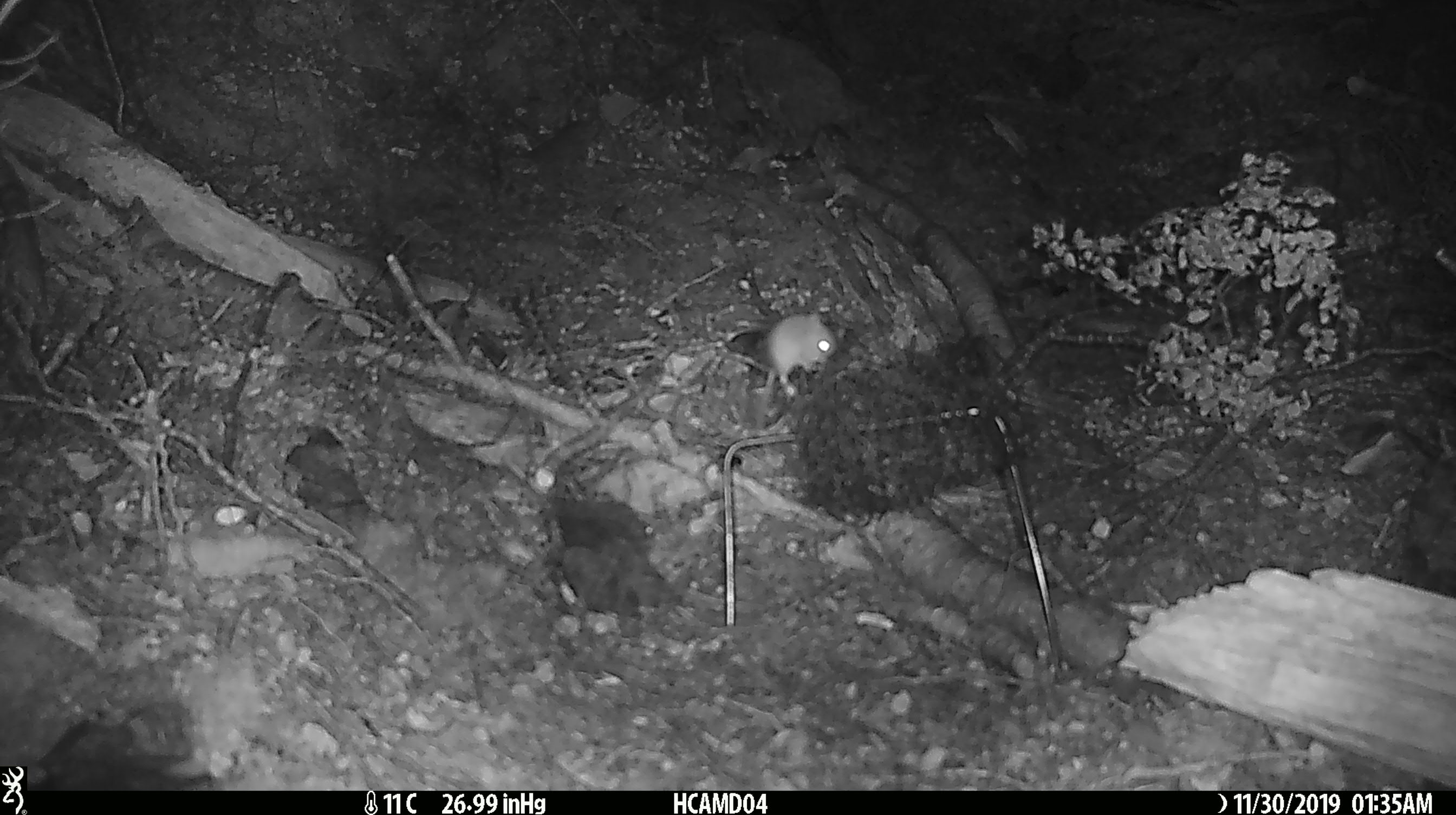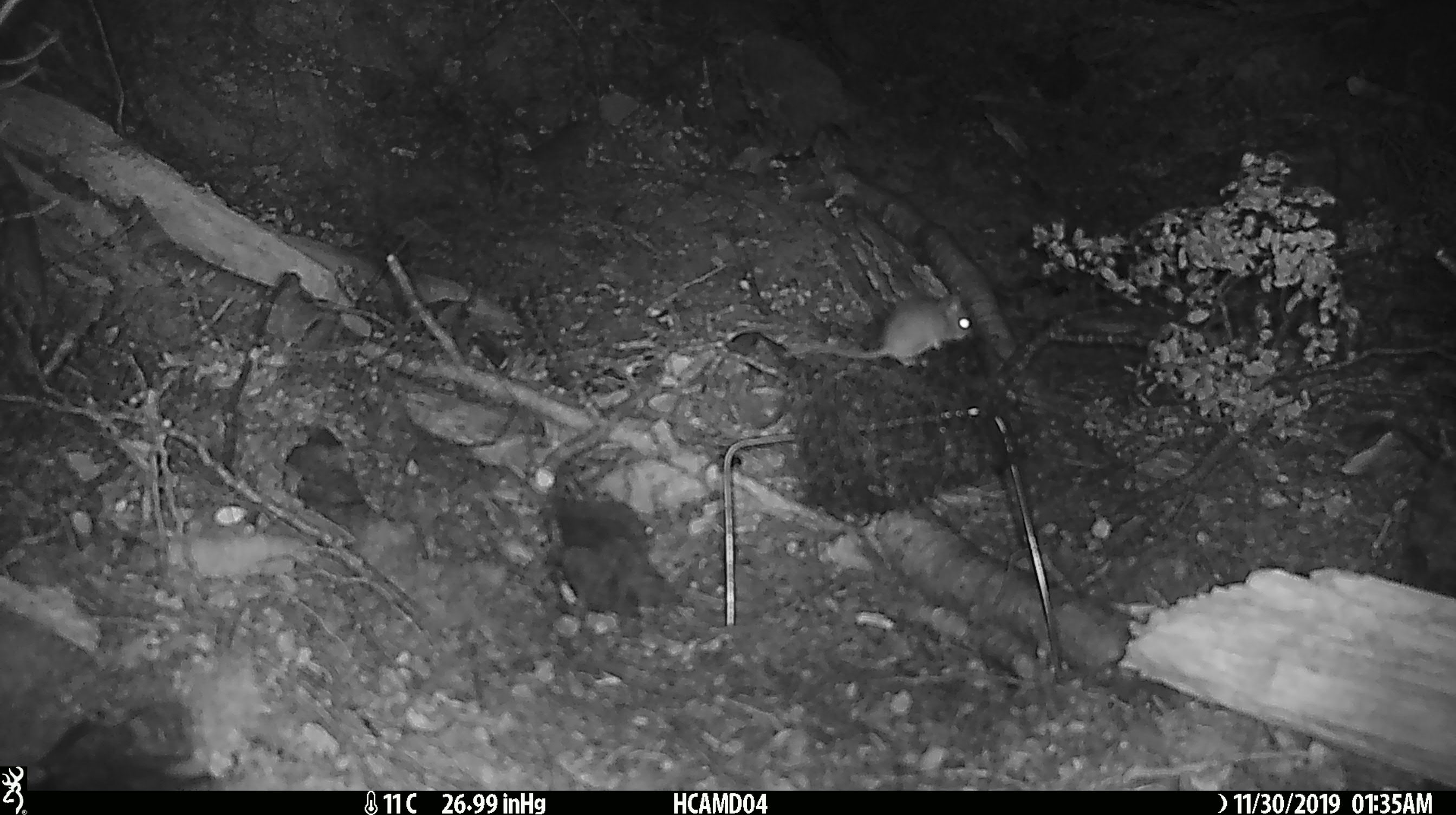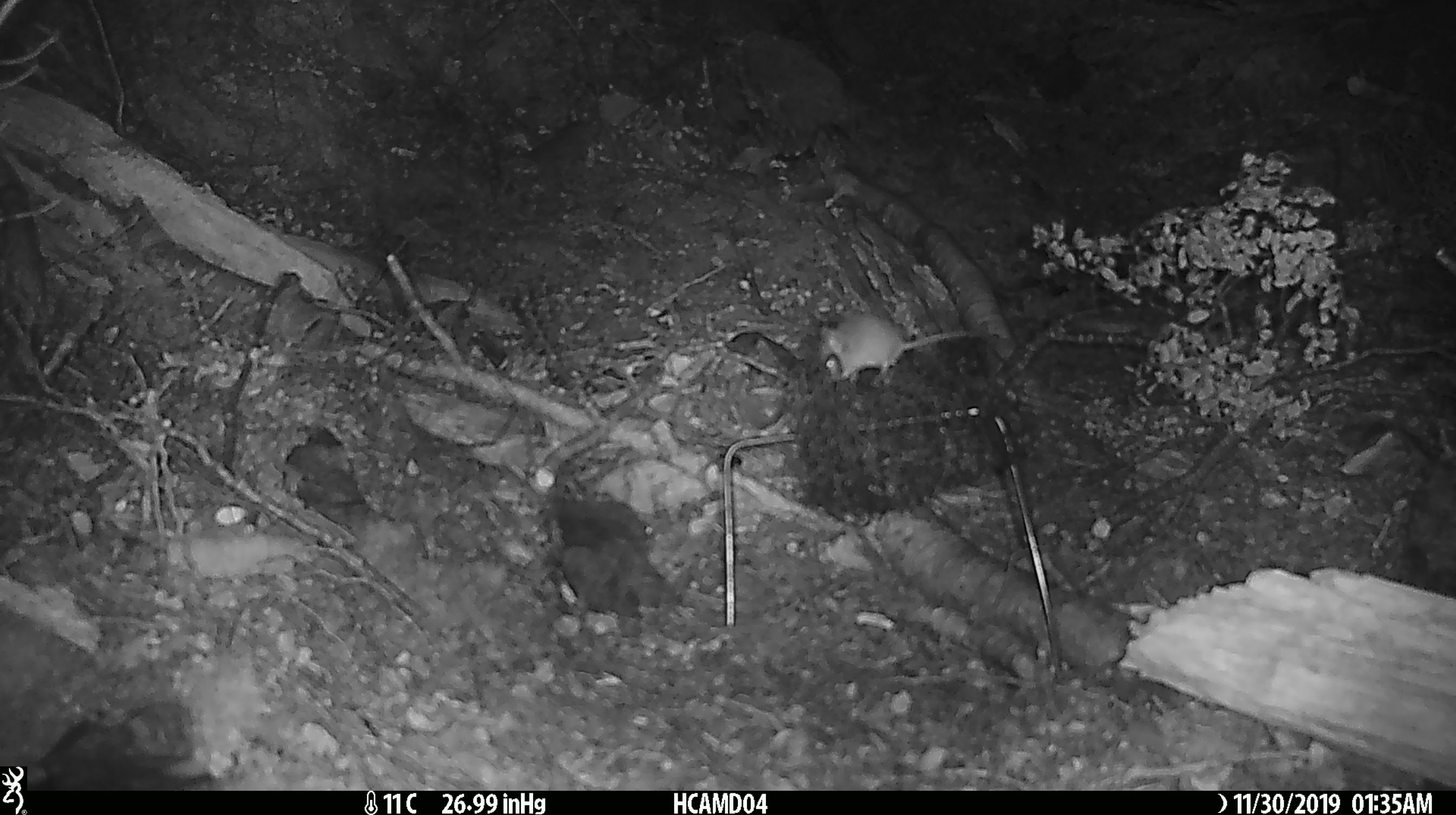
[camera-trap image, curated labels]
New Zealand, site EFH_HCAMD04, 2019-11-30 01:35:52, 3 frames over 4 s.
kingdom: Animalia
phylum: Chordata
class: Mammalia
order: Rodentia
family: Muridae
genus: Mus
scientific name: Mus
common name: mouse